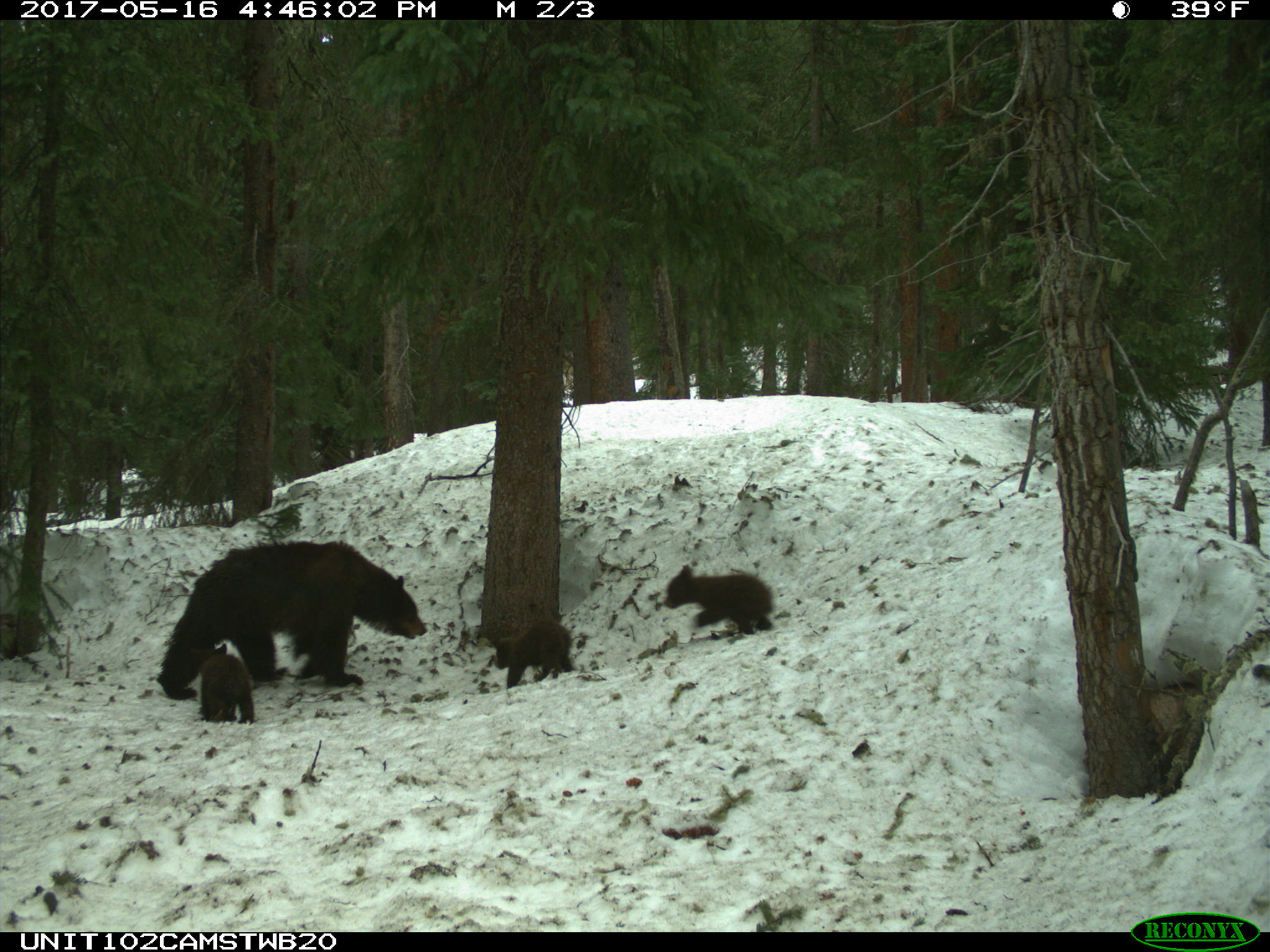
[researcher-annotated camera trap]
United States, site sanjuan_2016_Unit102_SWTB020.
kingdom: Animalia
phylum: Chordata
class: Mammalia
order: Carnivora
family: Ursidae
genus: Ursus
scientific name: Ursus americanus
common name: american black bear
Ursus americanus (american black bear).